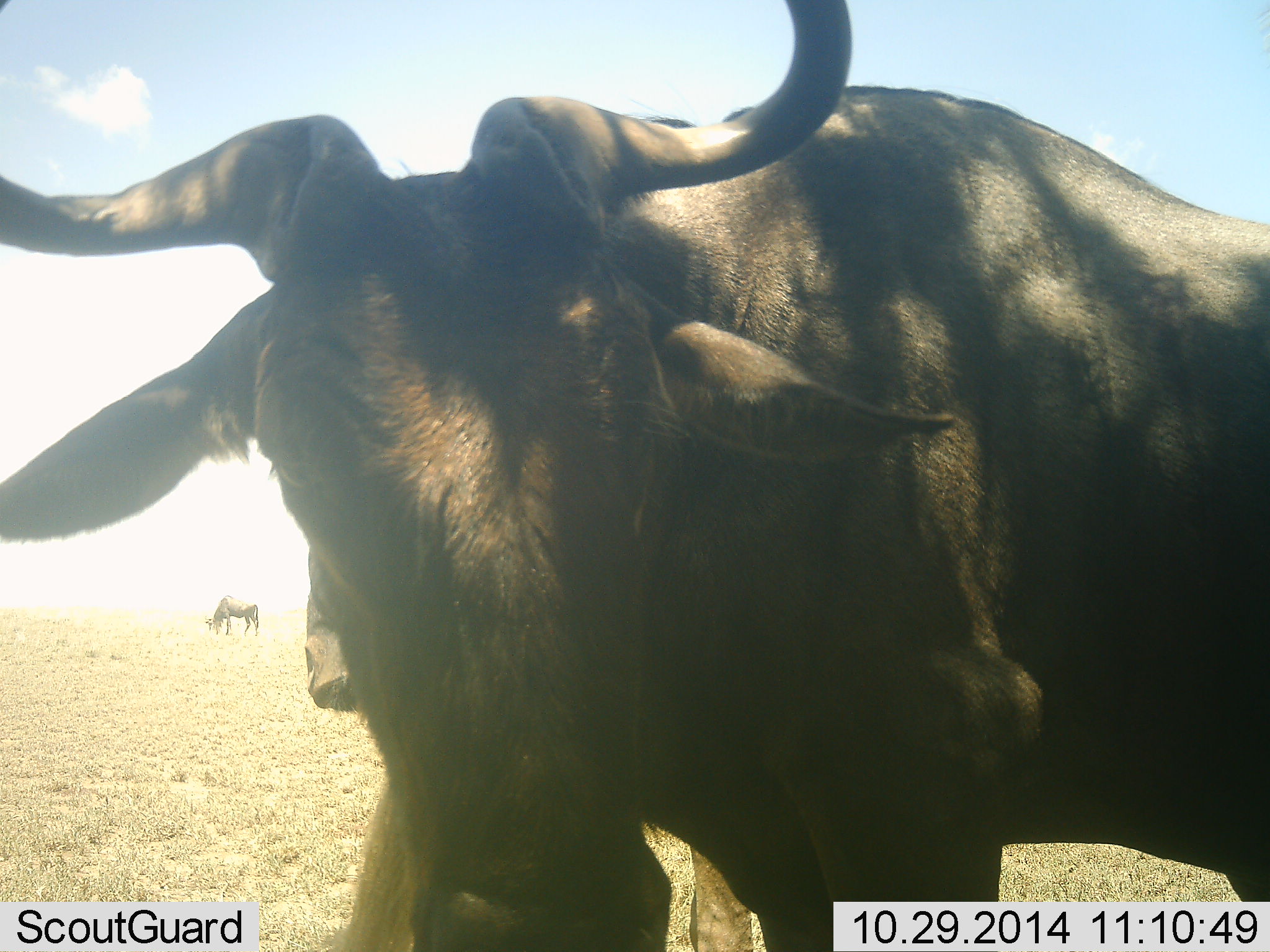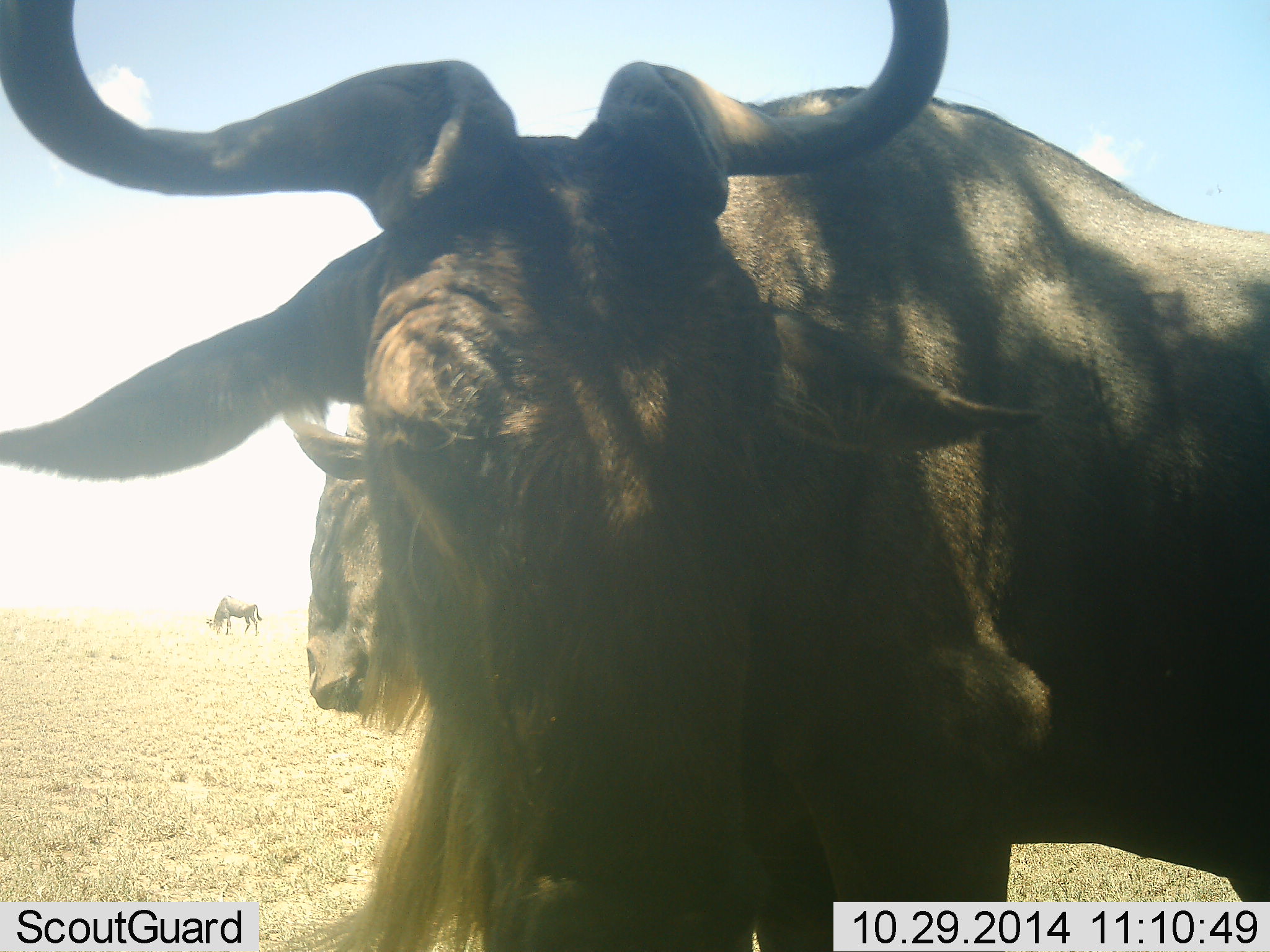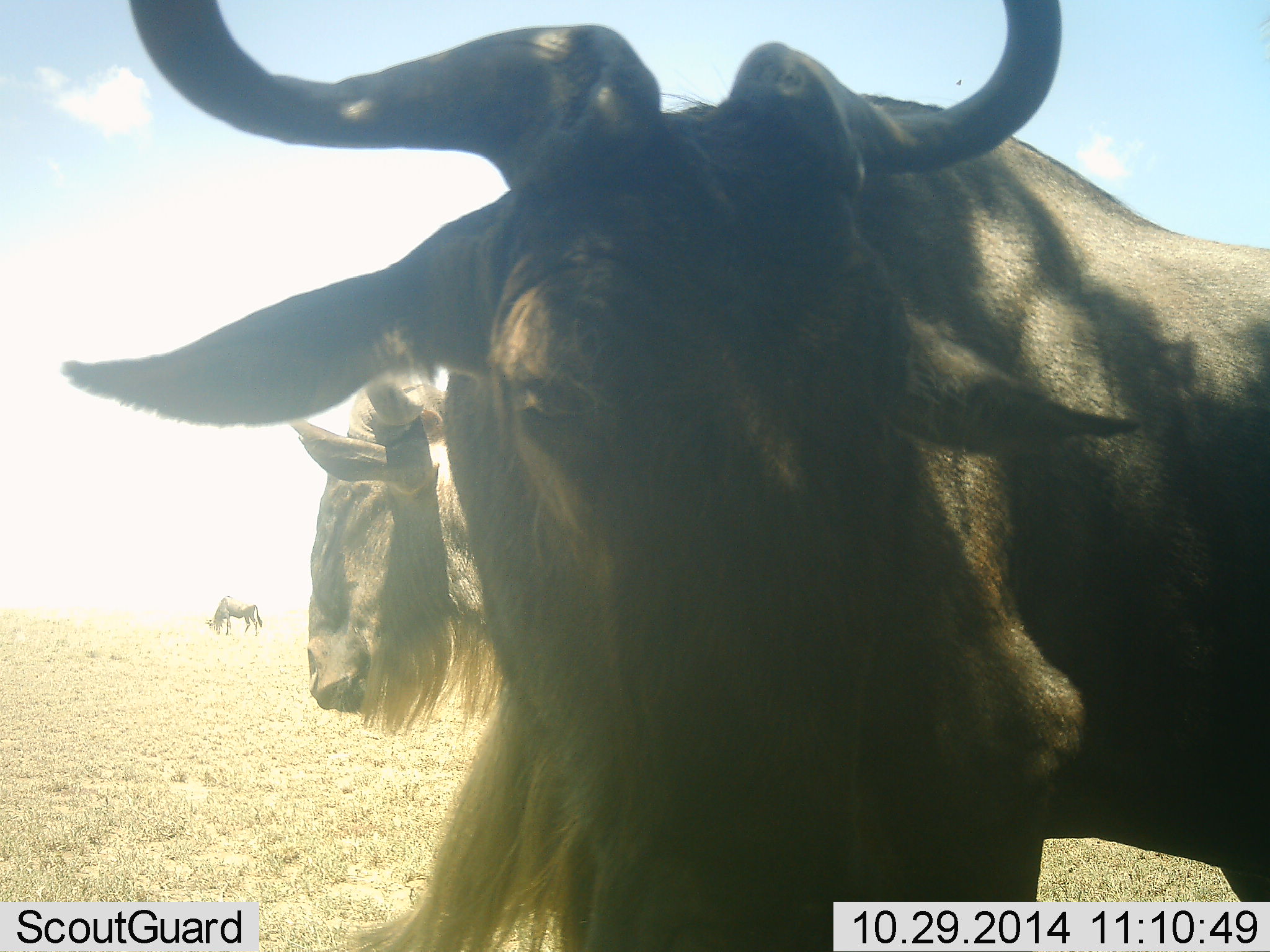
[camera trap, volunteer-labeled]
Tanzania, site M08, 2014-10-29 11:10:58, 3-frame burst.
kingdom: Animalia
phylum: Chordata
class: Mammalia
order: Artiodactyla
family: Bovidae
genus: Connochaetes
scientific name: Connochaetes taurinus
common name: blue wildebeest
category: wildebeest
Wildebeest (blue wildebeest) (Connochaetes taurinus), count 3. Behavior (volunteer vote fractions): standing 80%, resting 10%, moving 10%, interacting 10%. Young present (vote fraction): 0%. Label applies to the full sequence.